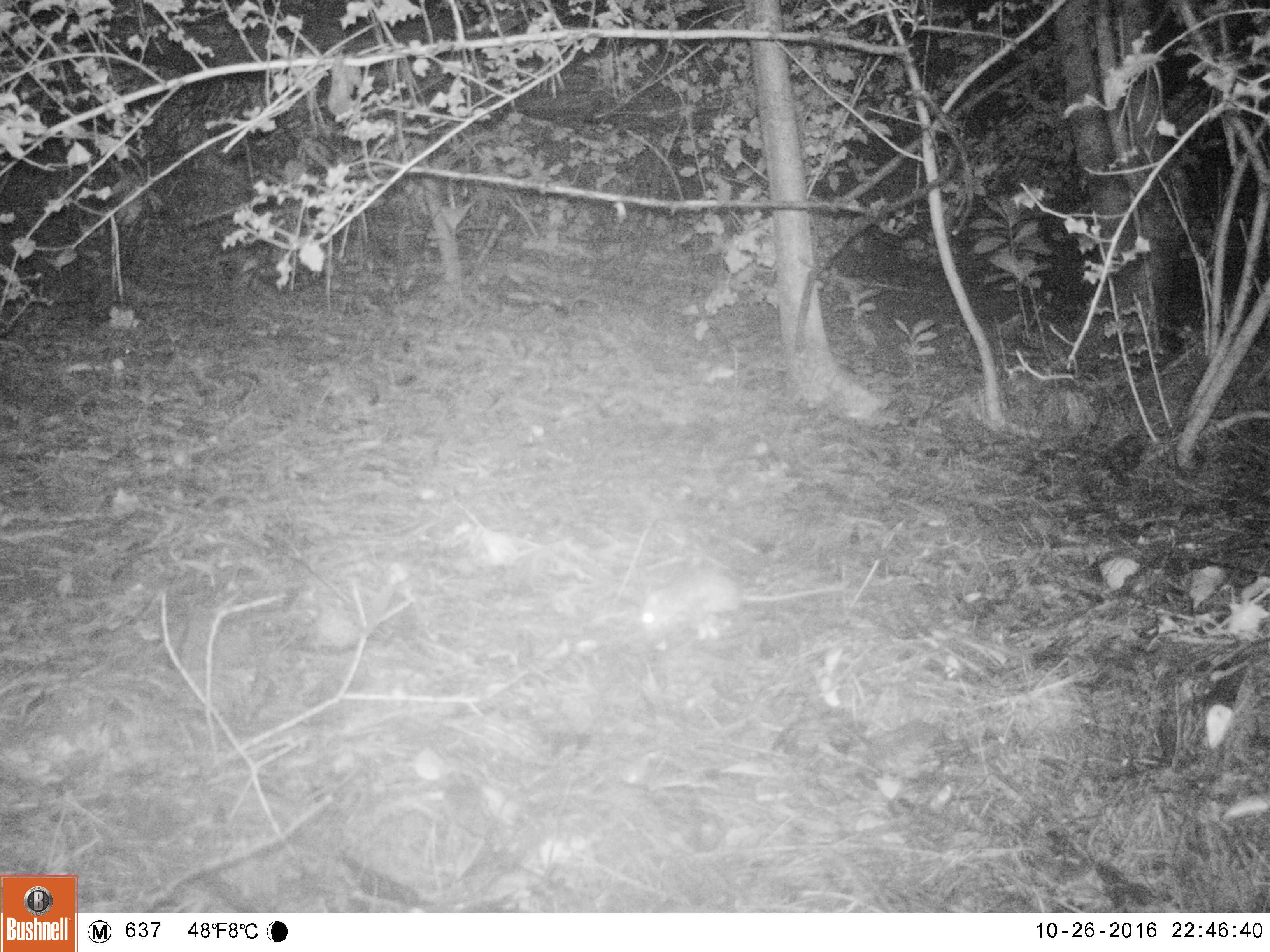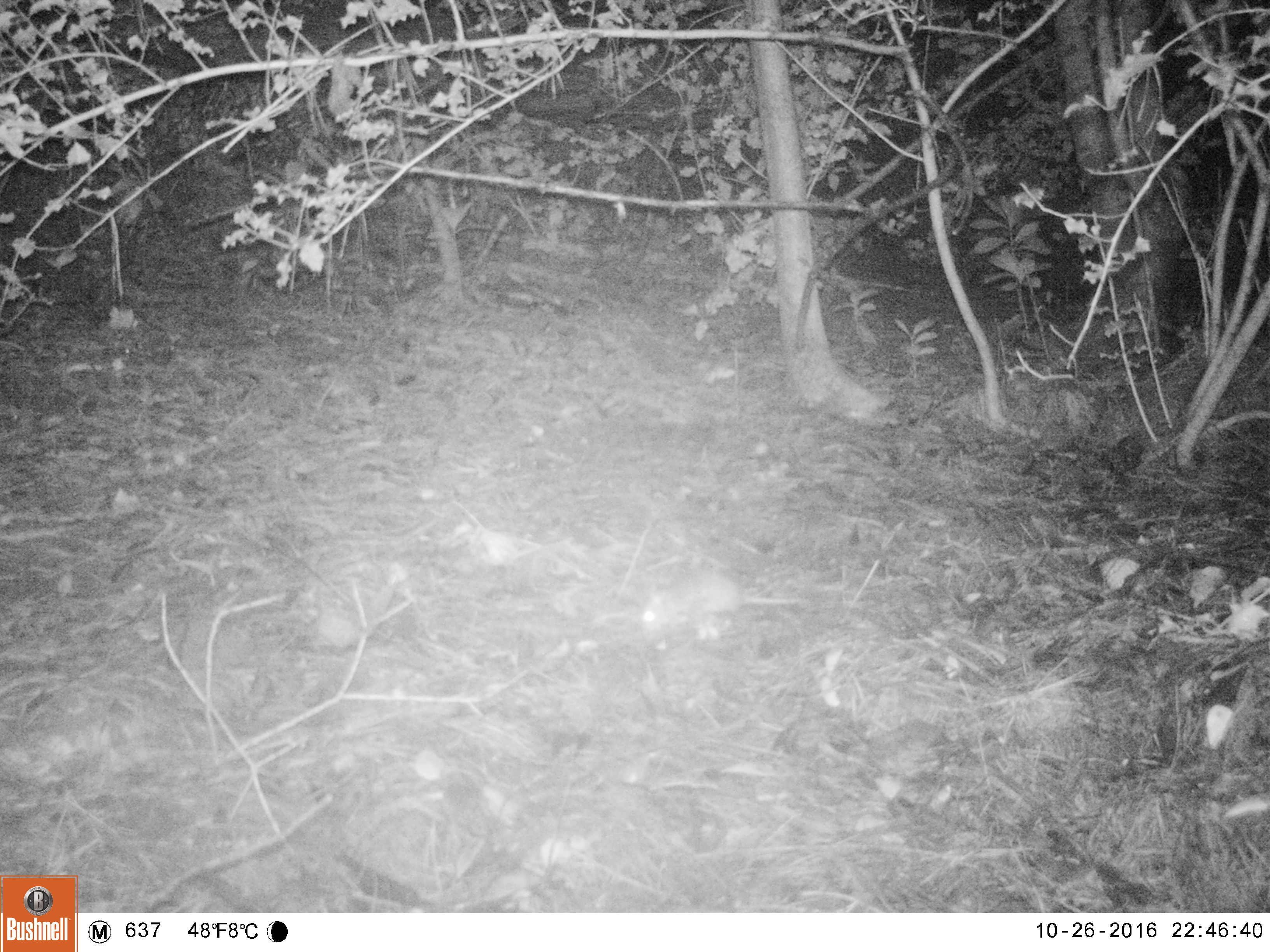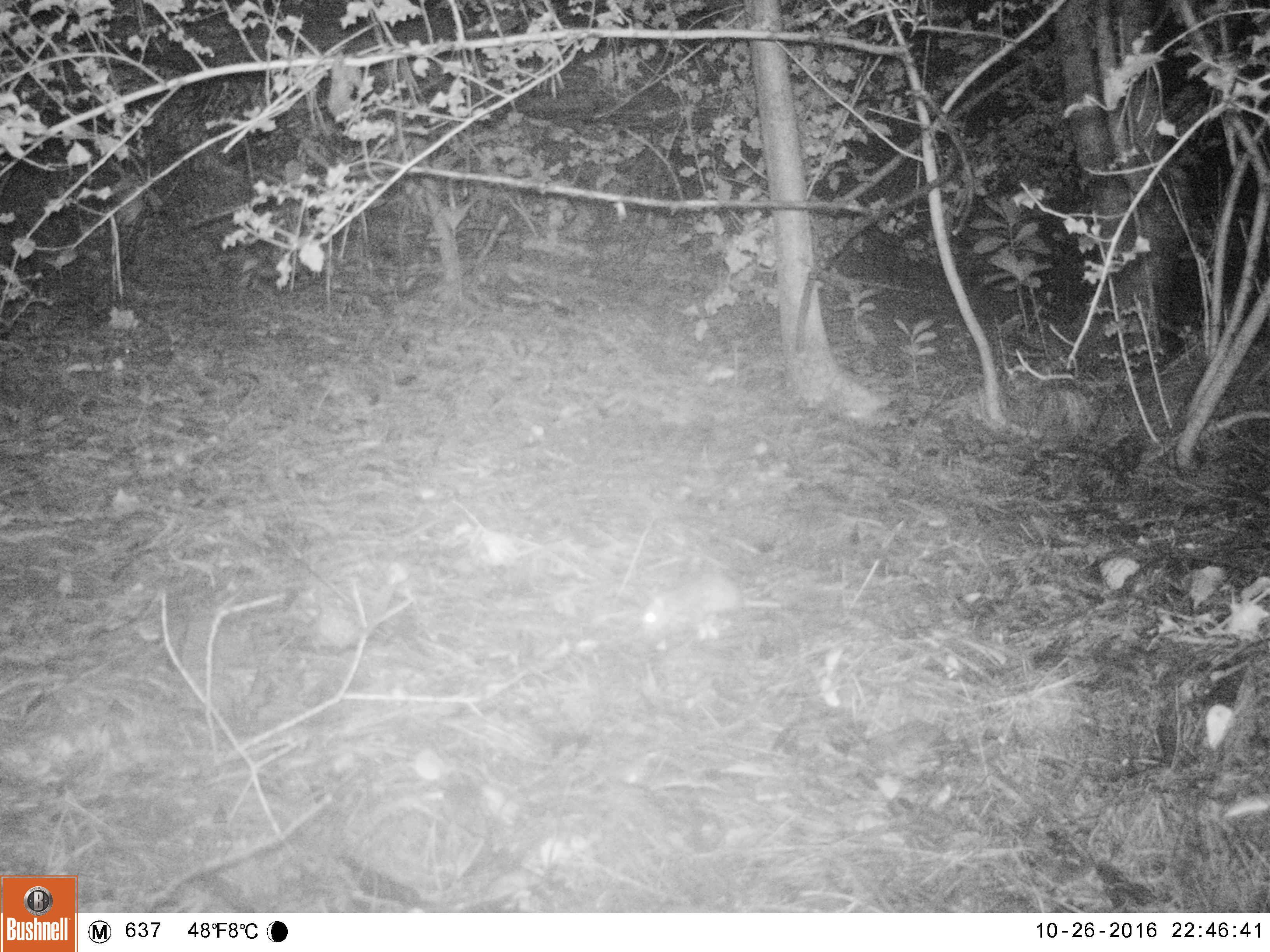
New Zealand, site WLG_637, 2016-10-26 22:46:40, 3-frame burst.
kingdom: Animalia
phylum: Chordata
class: Mammalia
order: Rodentia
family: Muridae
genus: Rattus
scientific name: Rattus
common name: rat